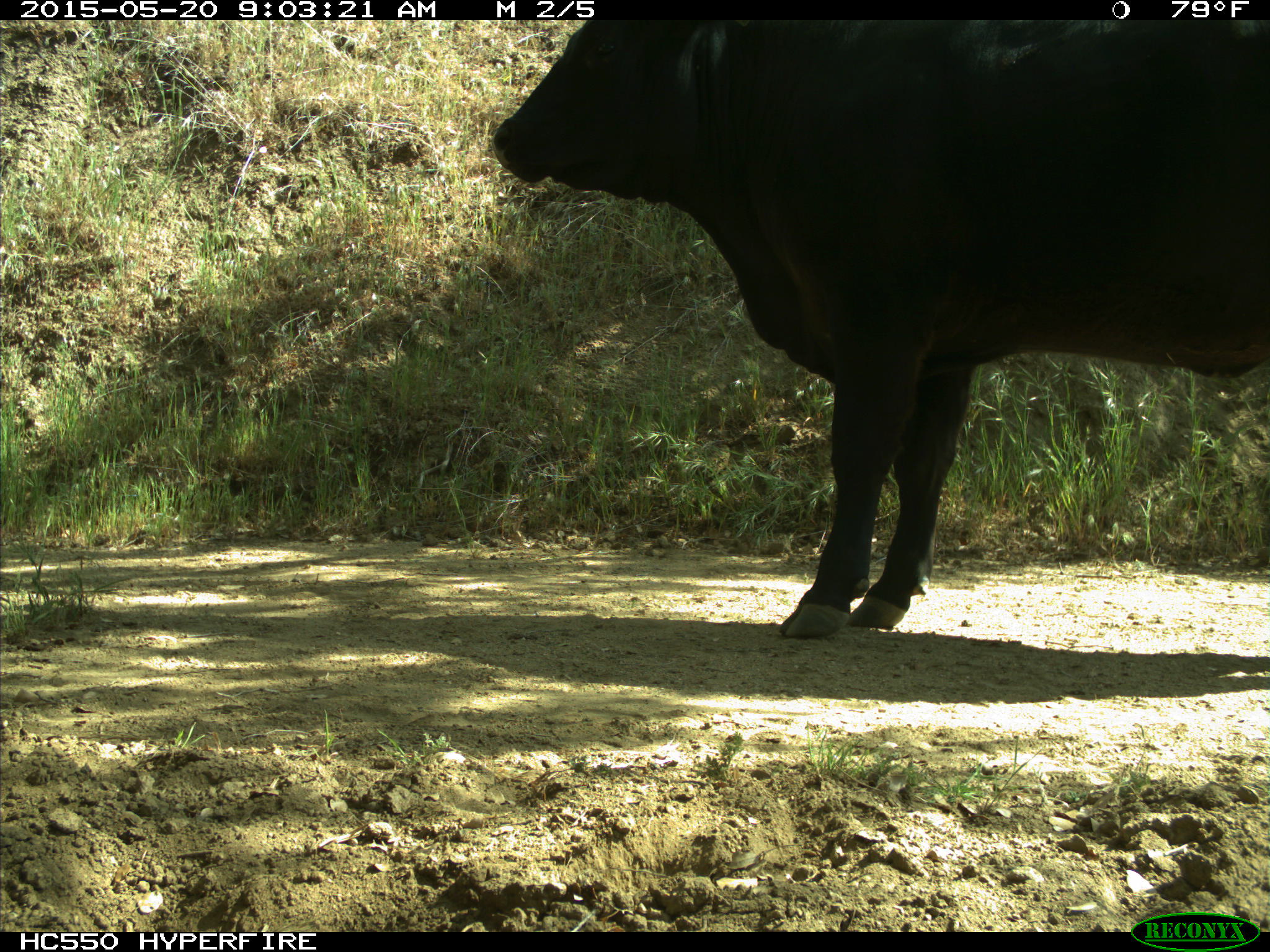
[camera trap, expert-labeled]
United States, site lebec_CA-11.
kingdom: Animalia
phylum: Chordata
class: Mammalia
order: Artiodactyla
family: Bovidae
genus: Bos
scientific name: Bos taurus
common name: domestic cow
Bos taurus (domestic cow).